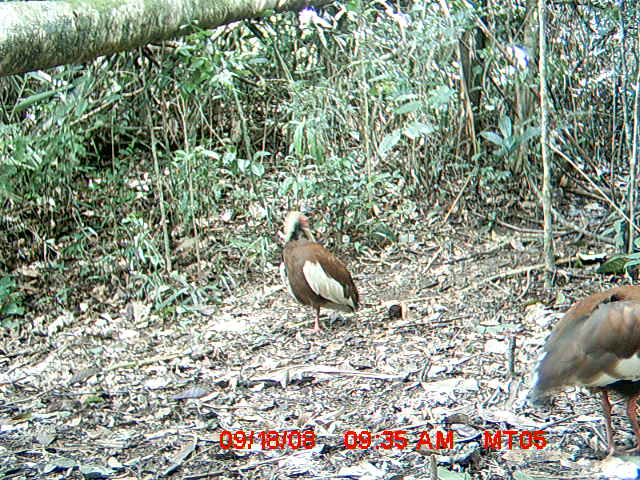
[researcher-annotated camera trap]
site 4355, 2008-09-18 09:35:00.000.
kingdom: Animalia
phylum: Chordata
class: Aves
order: Cuculiformes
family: Cuculidae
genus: Coua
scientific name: Coua serriana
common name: red-breasted coua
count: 2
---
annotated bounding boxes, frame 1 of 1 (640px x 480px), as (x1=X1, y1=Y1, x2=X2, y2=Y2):
coua serriana: (x1=530, y1=284, x2=640, y2=460); (x1=279, y1=209, x2=363, y2=338)